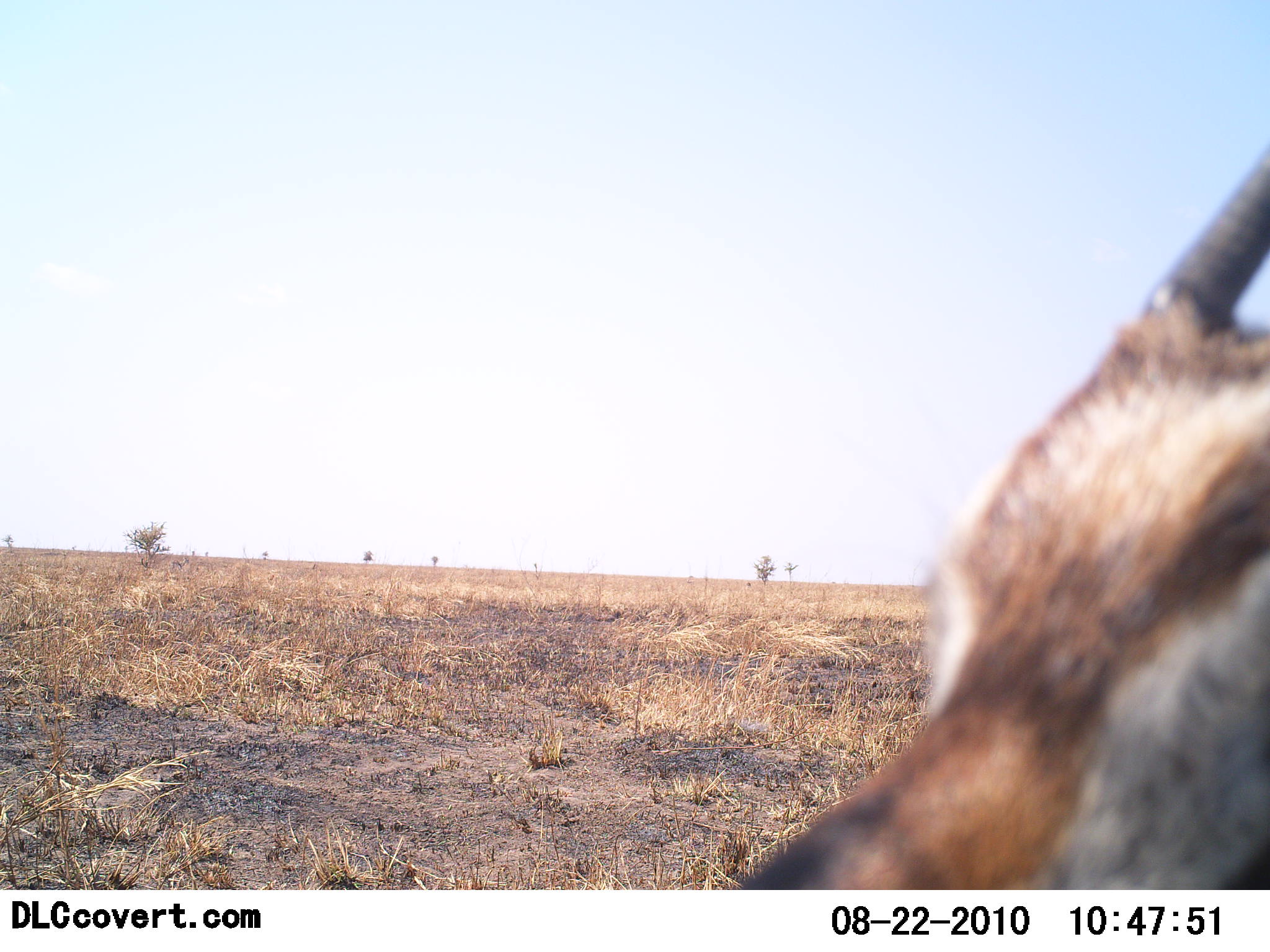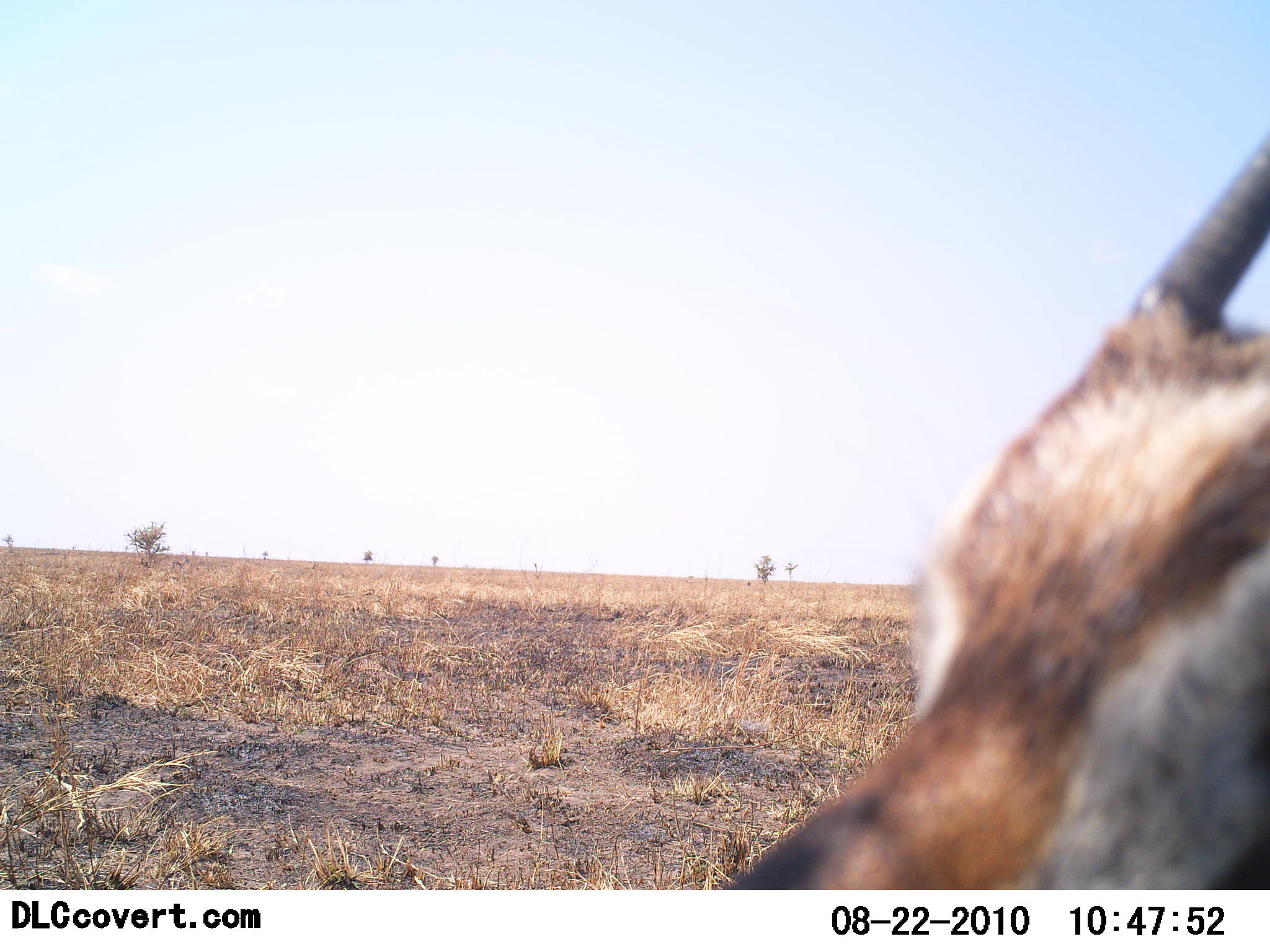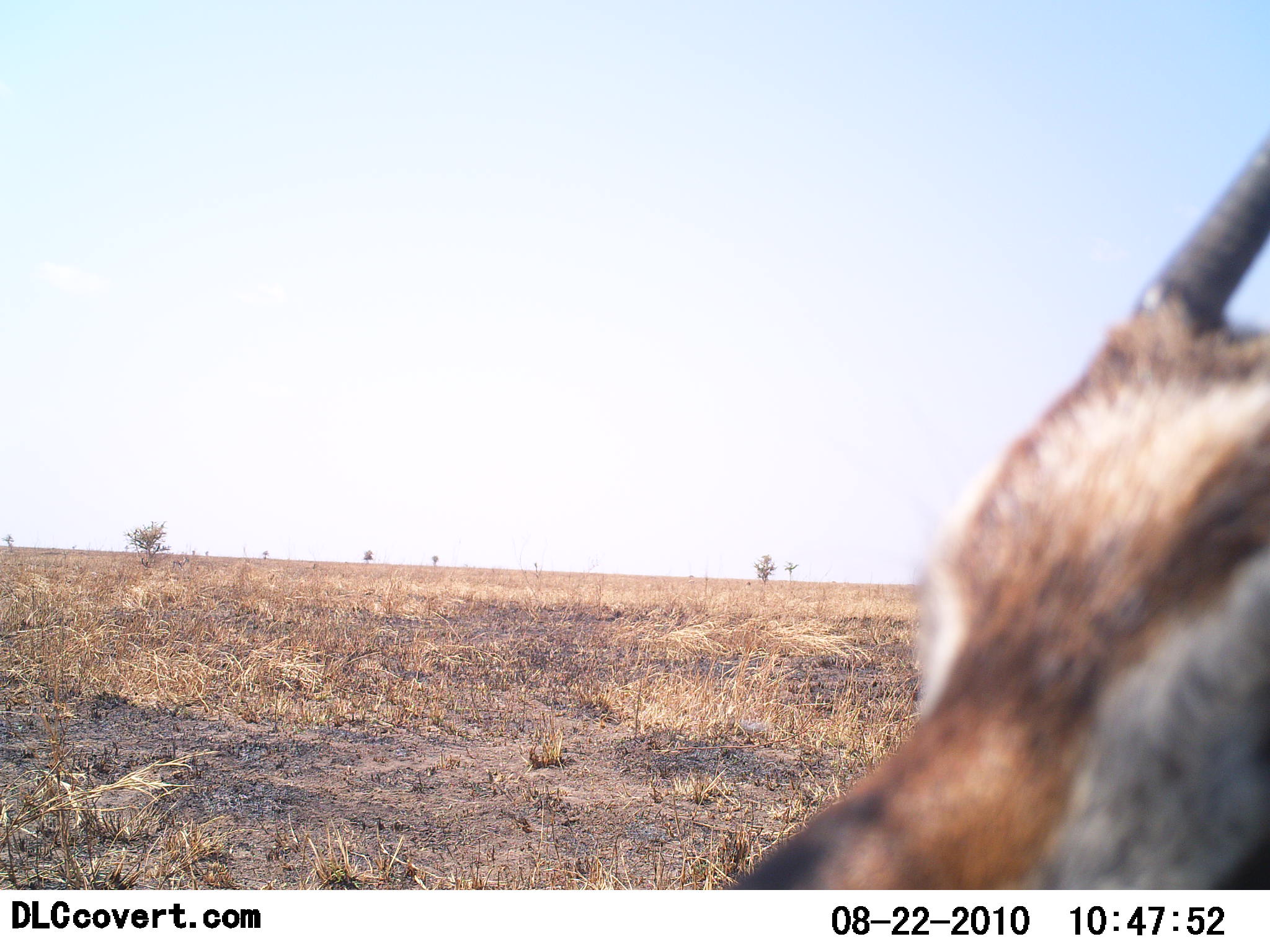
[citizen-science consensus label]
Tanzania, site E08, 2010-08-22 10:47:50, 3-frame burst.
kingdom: Animalia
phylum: Chordata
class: Mammalia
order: Artiodactyla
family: Bovidae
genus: Eudorcas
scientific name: Eudorcas thomsonii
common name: thomson's gazelle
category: gazellethomsons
Gazellethomsons (thomson's gazelle) (Eudorcas thomsonii), count 1. Behavior (volunteer vote fractions): standing 87%, resting 7%, moving 0%, interacting 7%. Young present (vote fraction): 0%. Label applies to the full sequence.